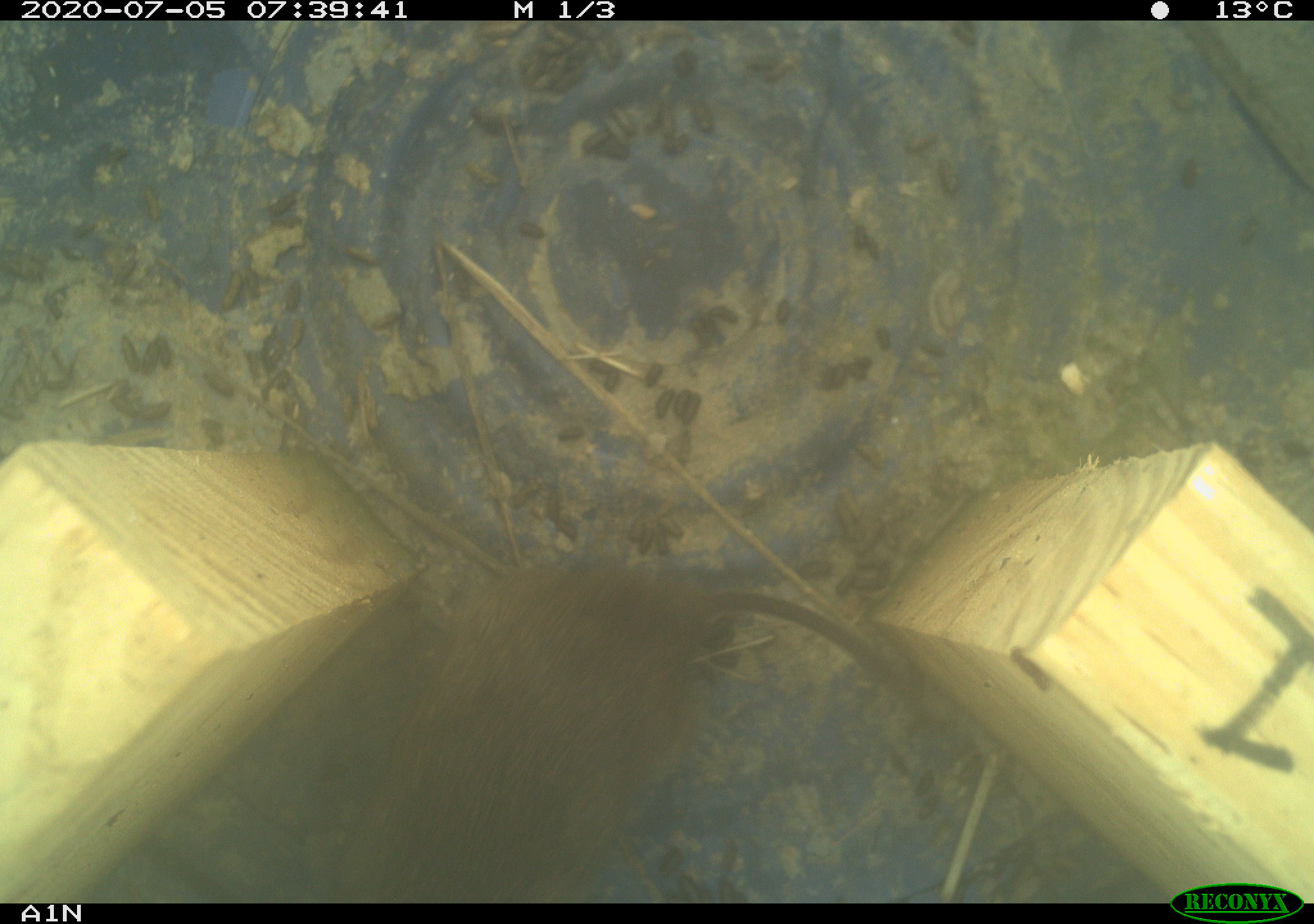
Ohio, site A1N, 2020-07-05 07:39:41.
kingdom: Animalia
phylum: Chordata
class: Mammalia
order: Rodentia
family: Cricetidae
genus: Microtus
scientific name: Microtus pennsylvanicus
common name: meadow vole